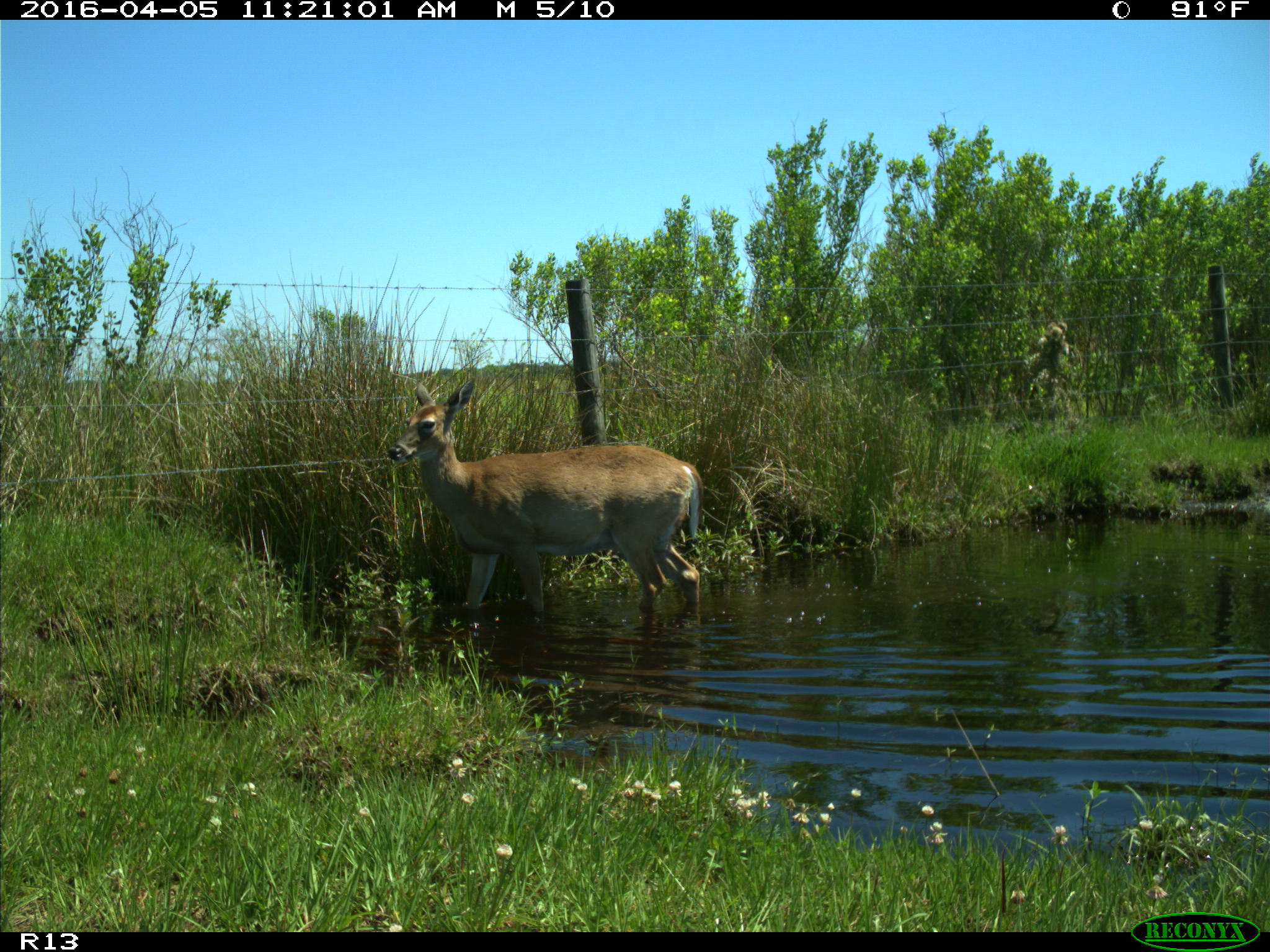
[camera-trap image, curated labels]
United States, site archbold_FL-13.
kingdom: Animalia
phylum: Chordata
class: Mammalia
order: Artiodactyla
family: Cervidae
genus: Odocoileus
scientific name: Odocoileus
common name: deer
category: unidentified deer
Unidentified deer (deer) (Odocoileus).